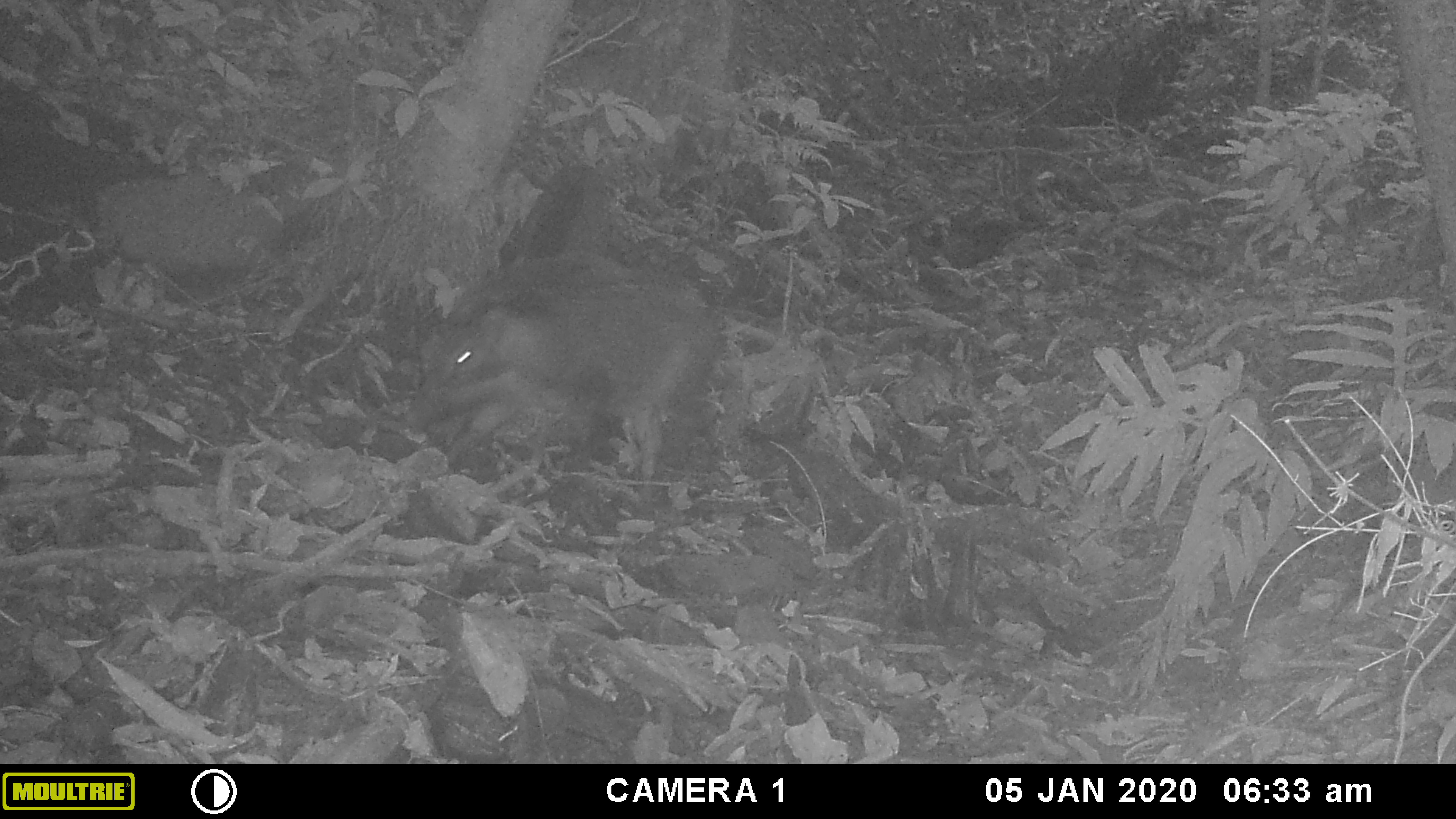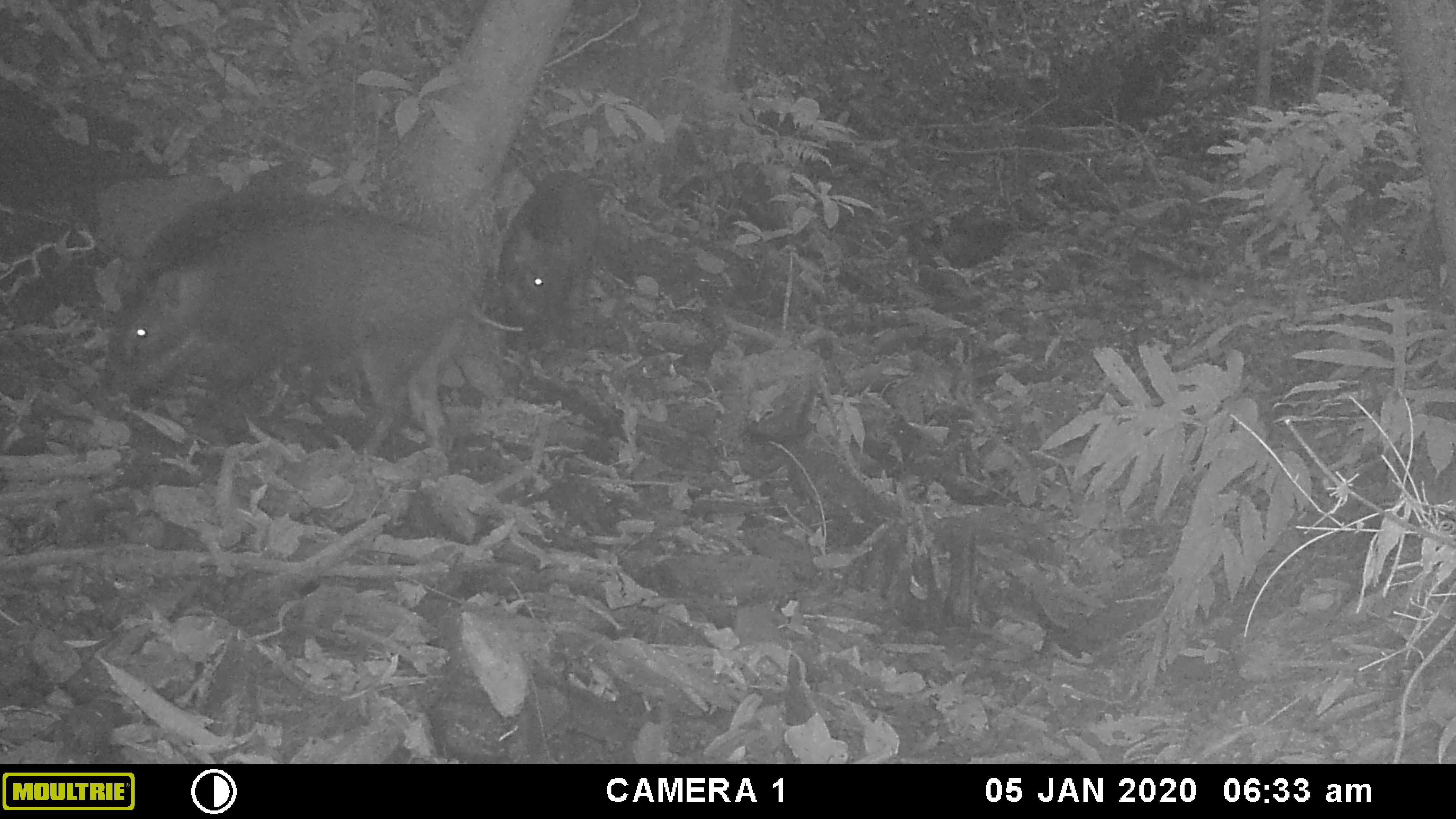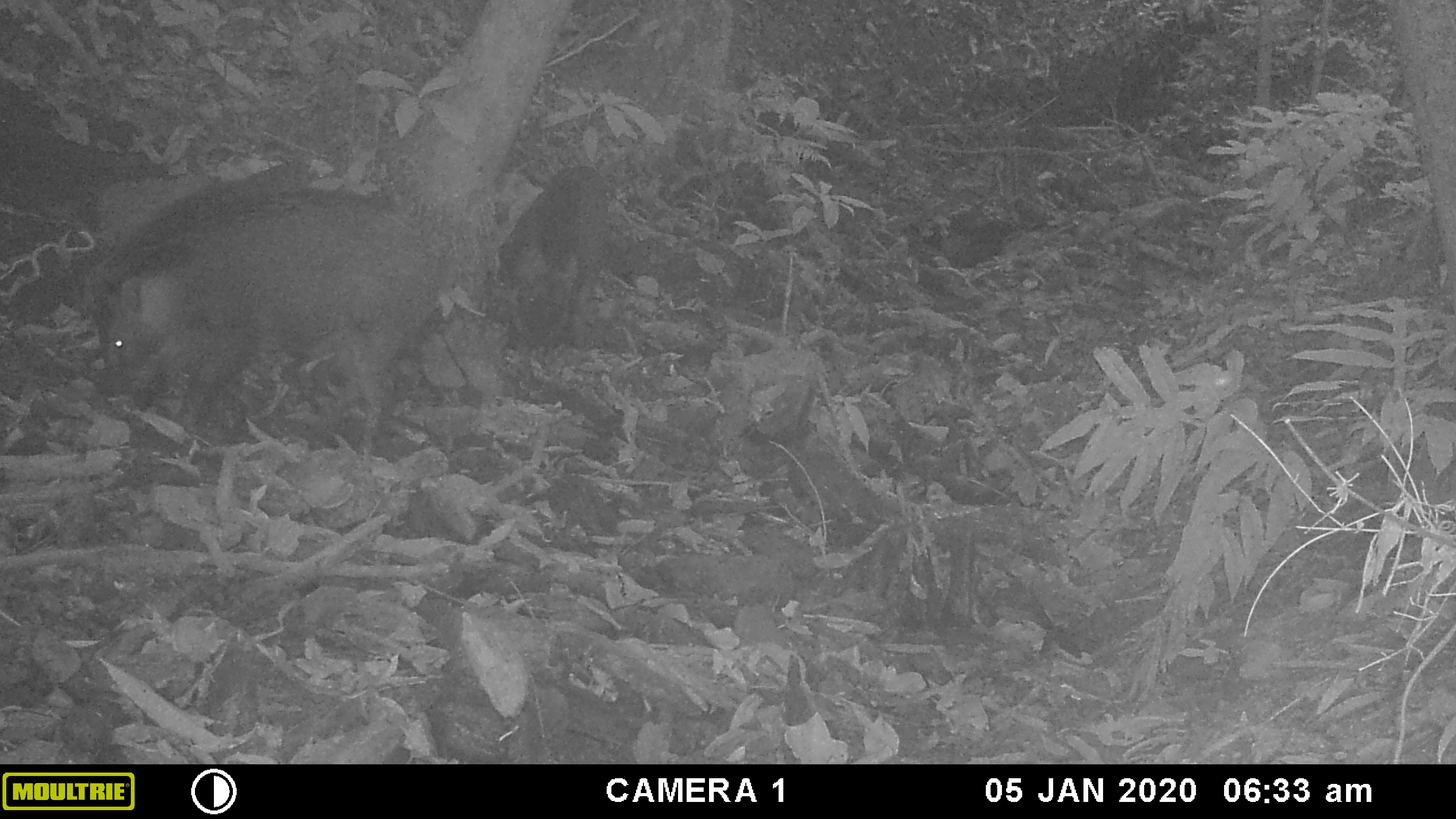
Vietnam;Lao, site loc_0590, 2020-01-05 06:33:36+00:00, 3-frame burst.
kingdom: Animalia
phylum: Chordata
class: Mammalia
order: Artiodactyla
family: Suidae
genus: Sus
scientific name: Sus scrofa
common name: eurasian wild pig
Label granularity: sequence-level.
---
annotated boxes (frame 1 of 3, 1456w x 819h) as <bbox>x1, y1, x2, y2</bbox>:
eurasian wild pig: <bbox>403, 252, 726, 481</bbox>; <bbox>496, 162, 616, 278</bbox>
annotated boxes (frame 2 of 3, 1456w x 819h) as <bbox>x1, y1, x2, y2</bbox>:
eurasian wild pig: <bbox>115, 189, 512, 458</bbox>; <bbox>496, 167, 599, 357</bbox>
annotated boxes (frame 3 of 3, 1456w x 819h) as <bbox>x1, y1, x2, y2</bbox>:
eurasian wild pig: <bbox>96, 179, 434, 456</bbox>; <bbox>497, 165, 605, 357</bbox>